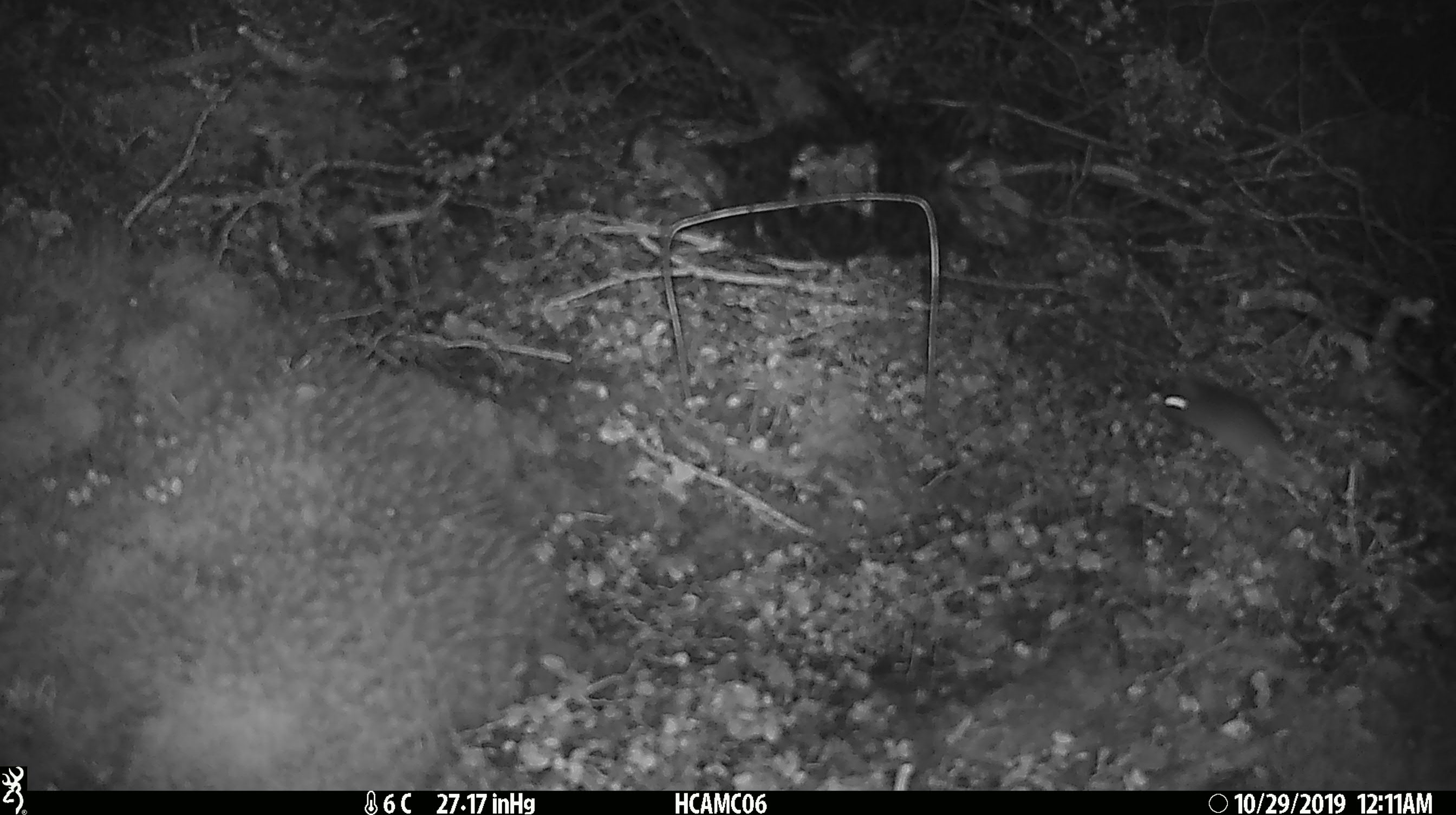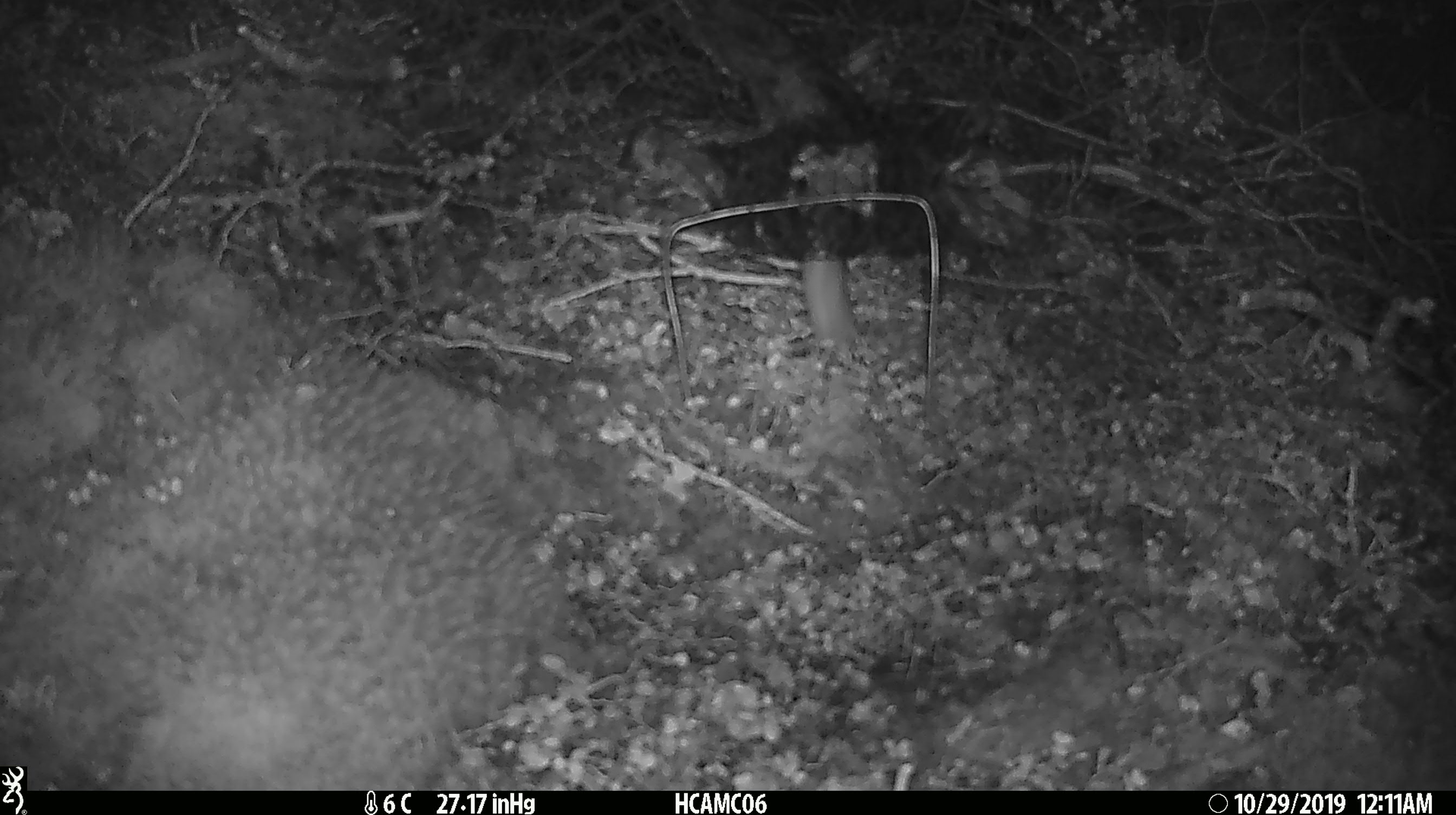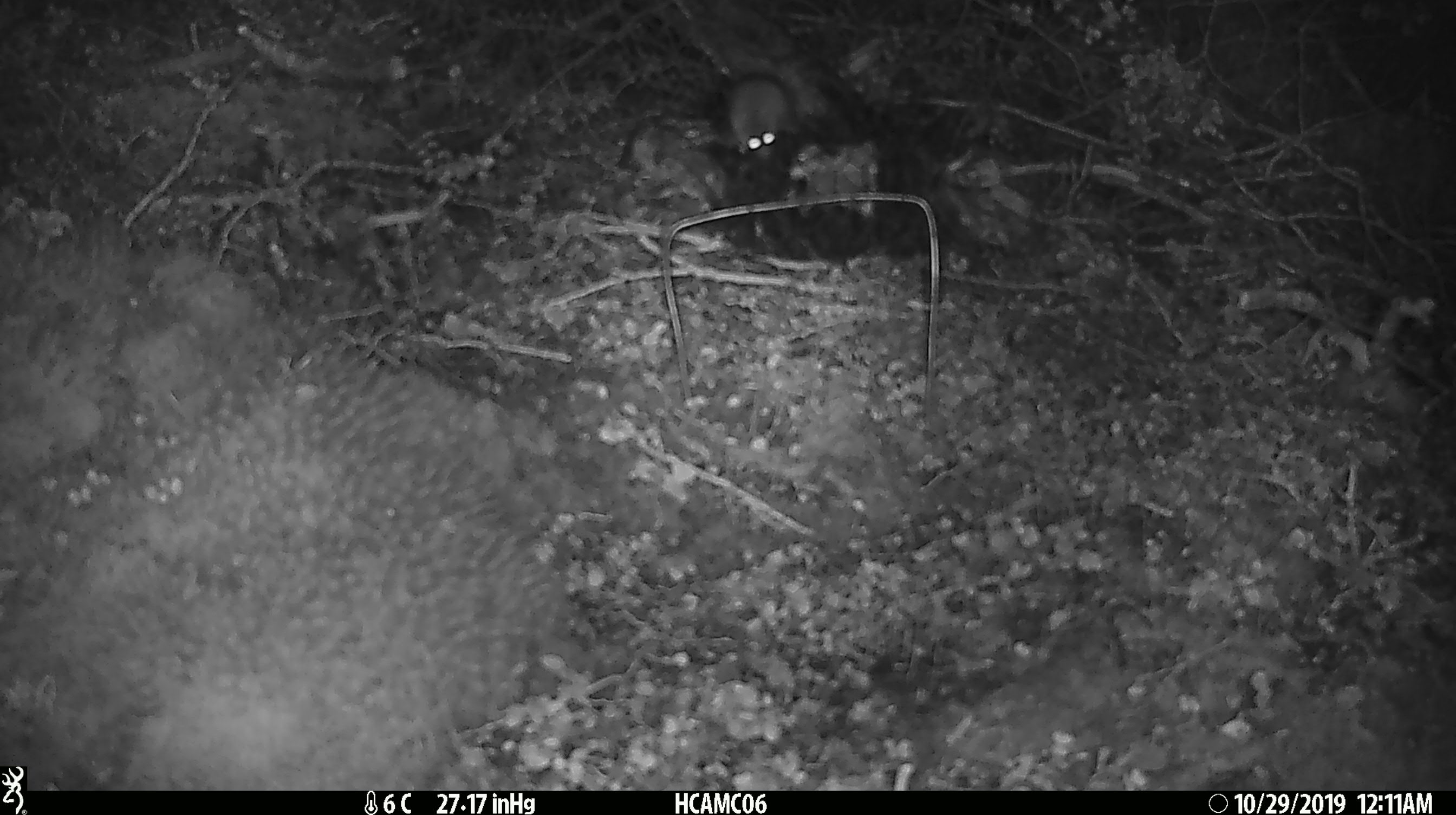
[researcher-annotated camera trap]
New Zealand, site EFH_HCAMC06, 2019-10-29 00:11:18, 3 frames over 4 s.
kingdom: Animalia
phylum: Chordata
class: Mammalia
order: Rodentia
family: Muridae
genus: Mus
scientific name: Mus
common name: mouse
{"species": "mouse (Mus)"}